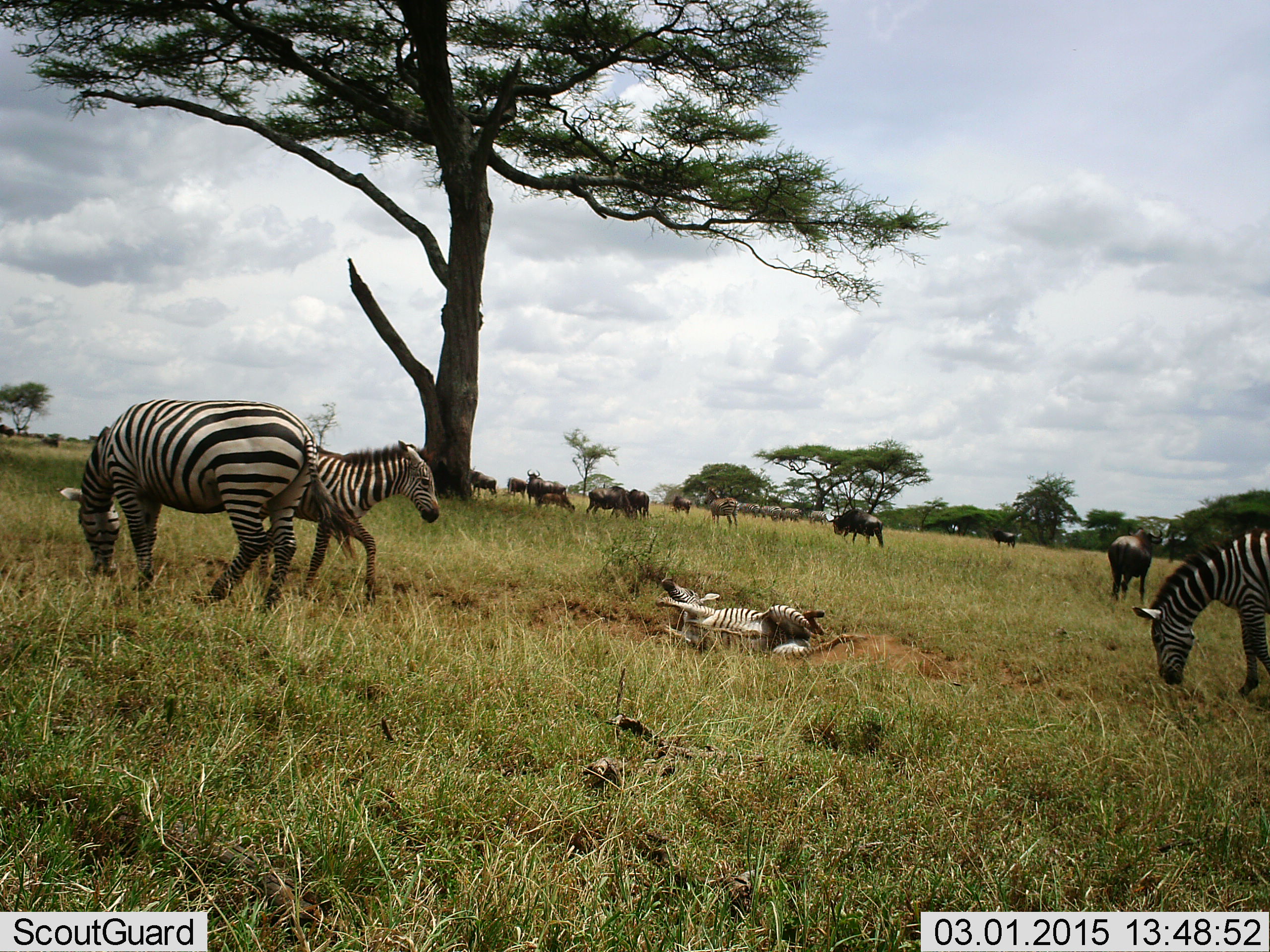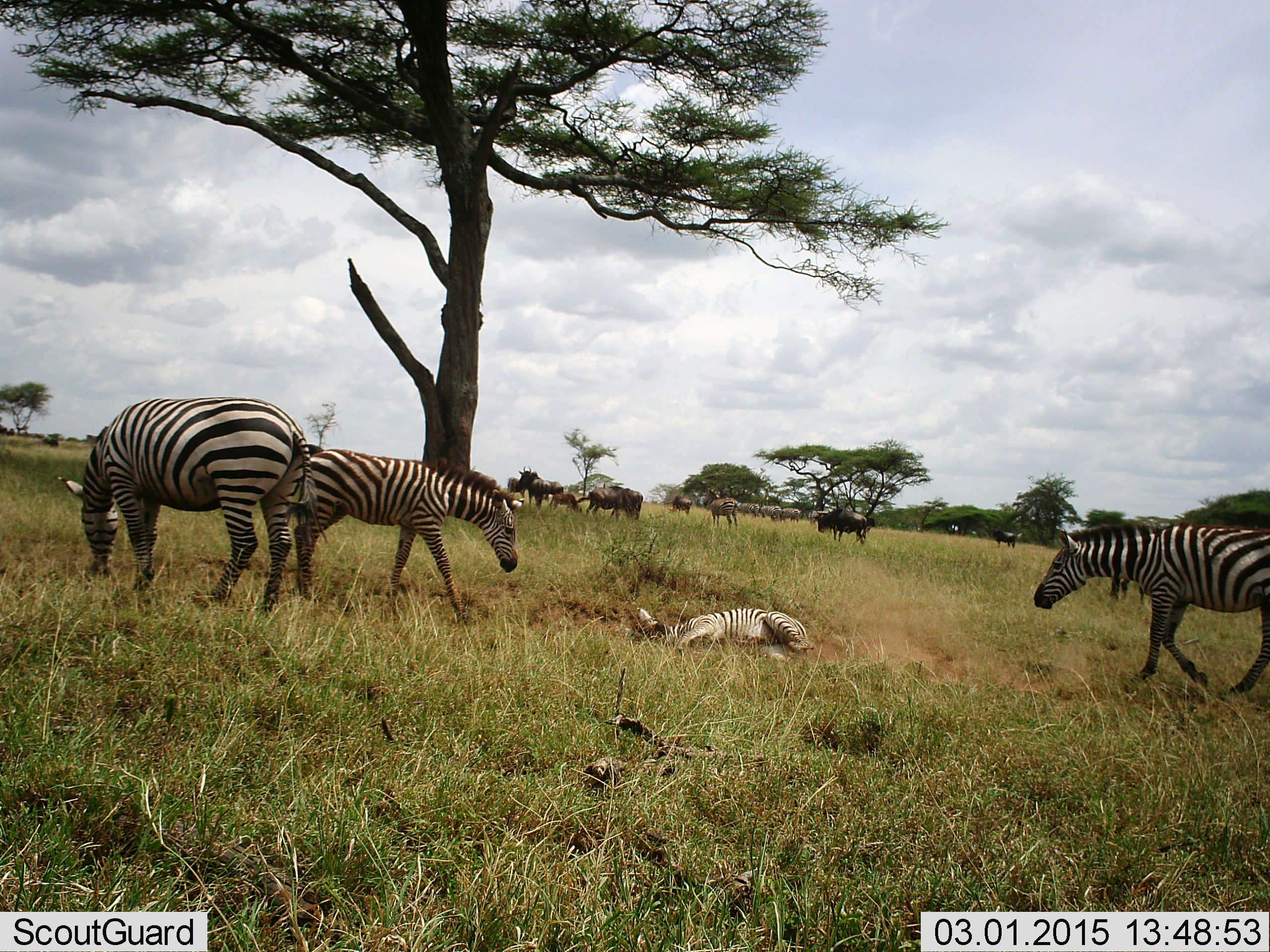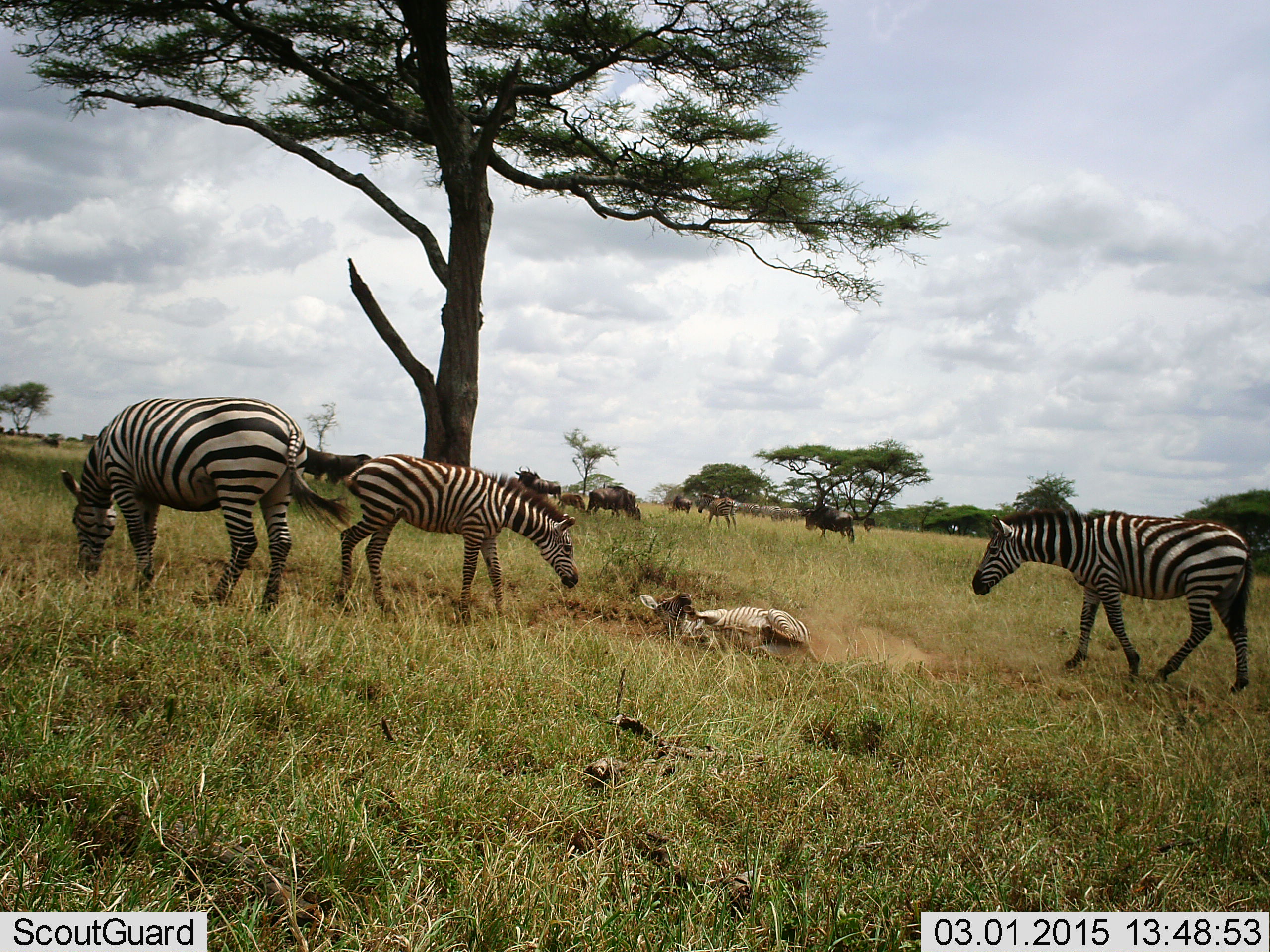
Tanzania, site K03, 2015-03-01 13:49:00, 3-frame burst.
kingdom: Animalia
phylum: Chordata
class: Mammalia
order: Artiodactyla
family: Bovidae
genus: Connochaetes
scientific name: Connochaetes taurinus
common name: blue wildebeest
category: wildebeest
Wildebeest (blue wildebeest) (Connochaetes taurinus), count 11-50. Behavior (volunteer vote fractions): standing 80%, resting 20%, moving 30%, interacting 0%. Young present (vote fraction): 20%. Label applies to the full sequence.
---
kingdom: Animalia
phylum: Chordata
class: Mammalia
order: Perissodactyla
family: Equidae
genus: Equus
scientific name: Equus quagga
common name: plains zebra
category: zebra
Zebra (plains zebra) (Equus quagga), count 4. Behavior (volunteer vote fractions): standing 45%, resting 64%, moving 73%, interacting 27%. Young present (vote fraction): 36%. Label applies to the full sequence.